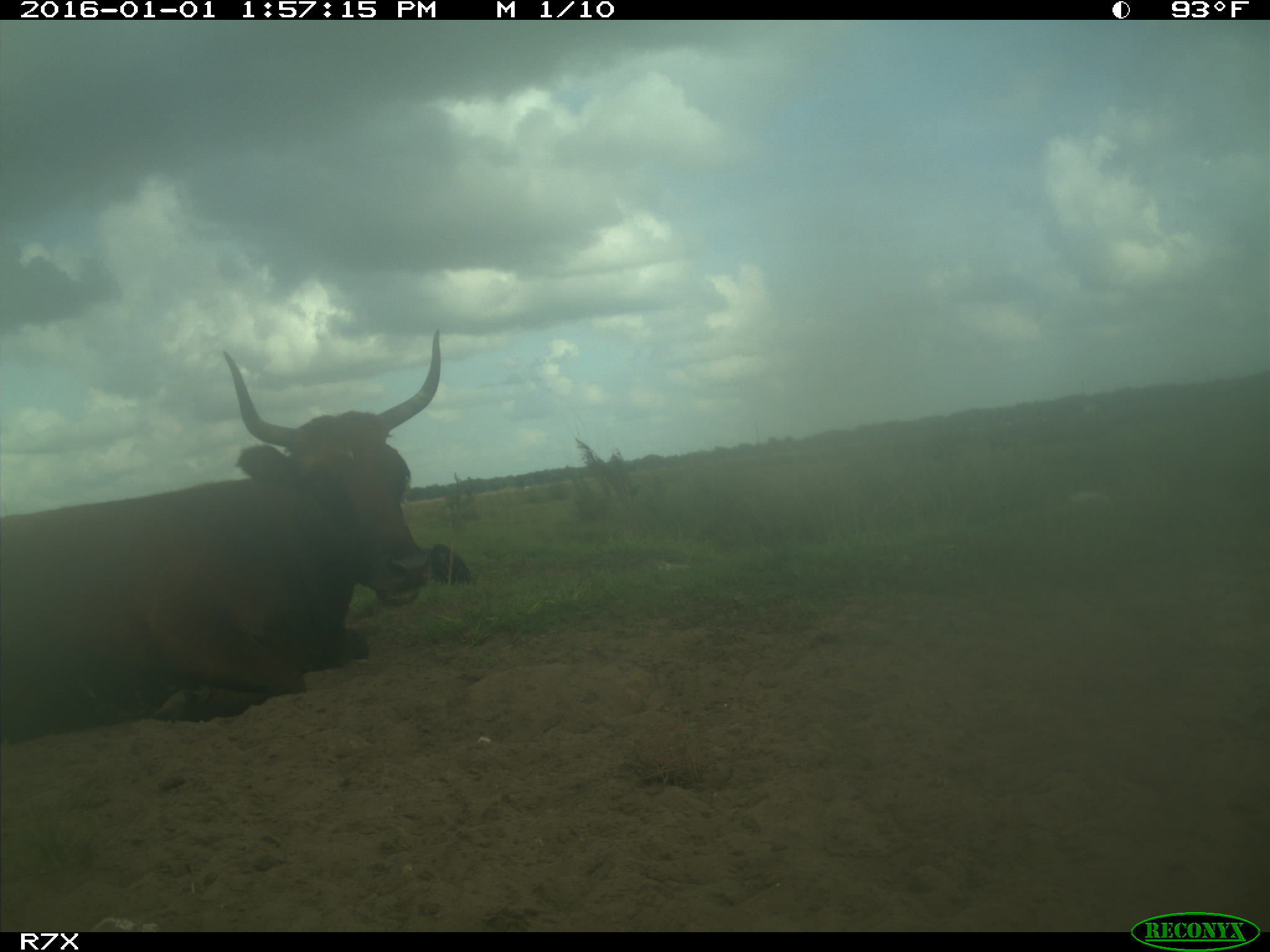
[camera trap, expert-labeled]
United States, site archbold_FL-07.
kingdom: Animalia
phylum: Chordata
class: Mammalia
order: Artiodactyla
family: Bovidae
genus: Bos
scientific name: Bos taurus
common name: domestic cow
Bos taurus (domestic cow).